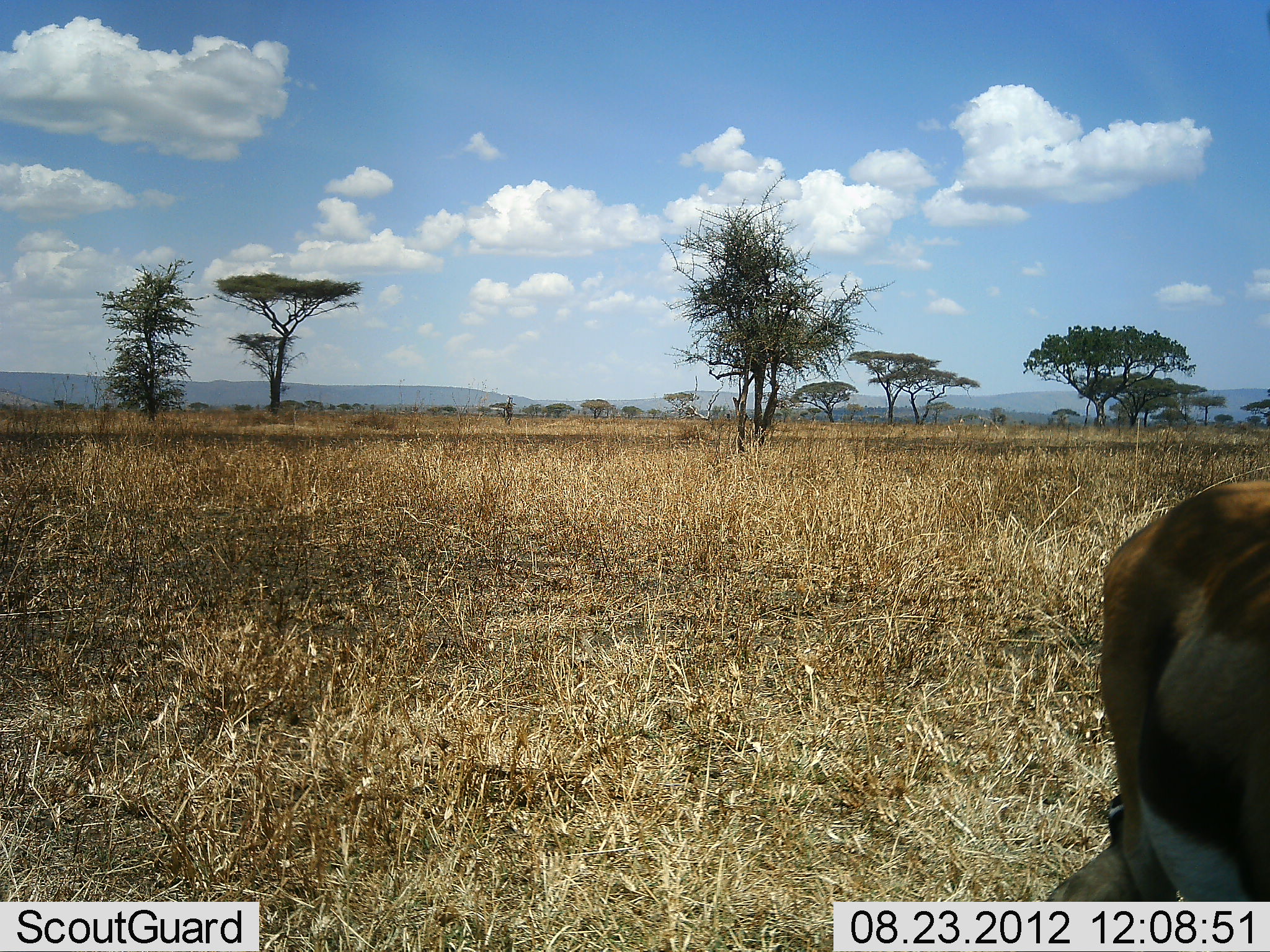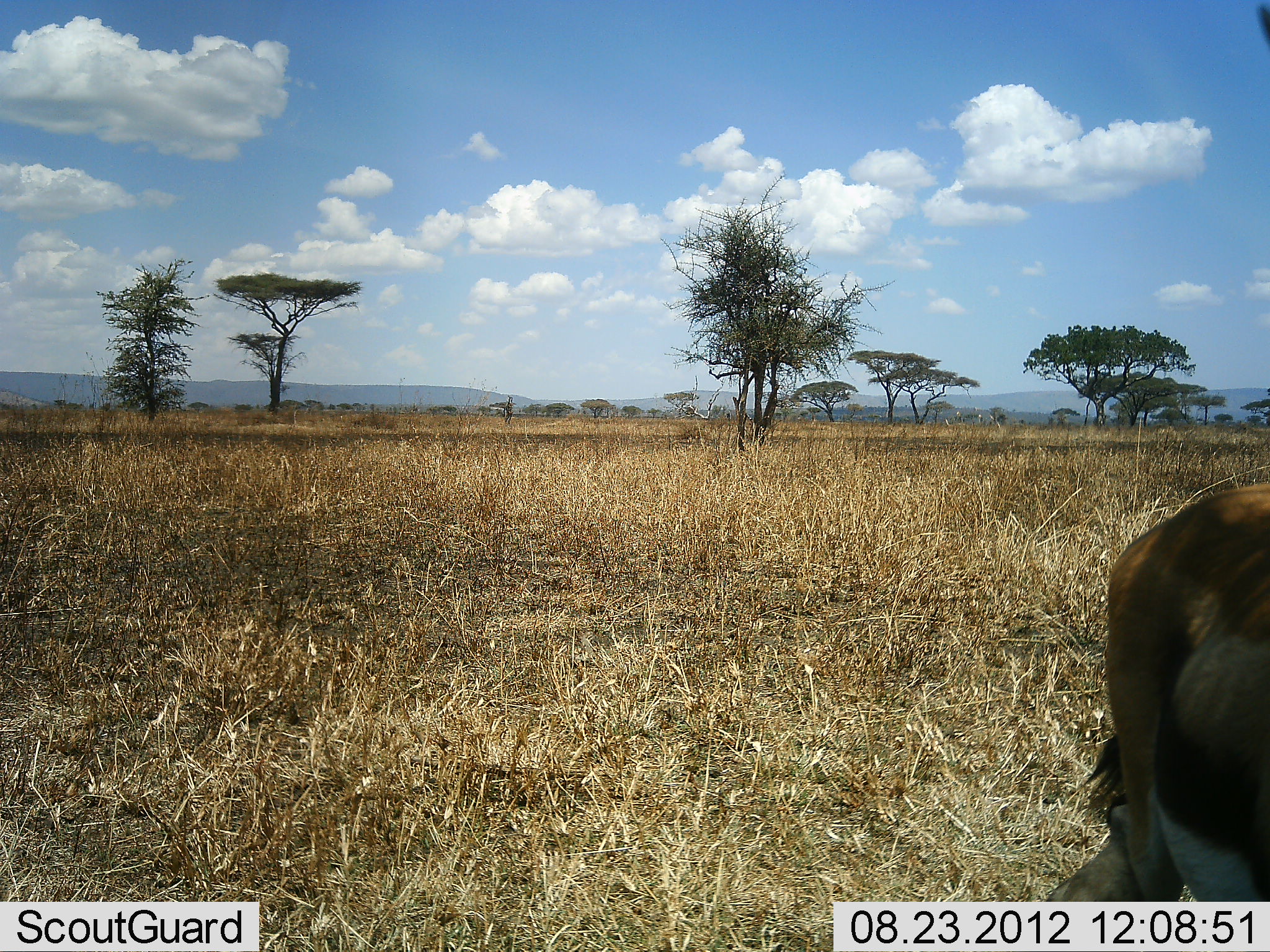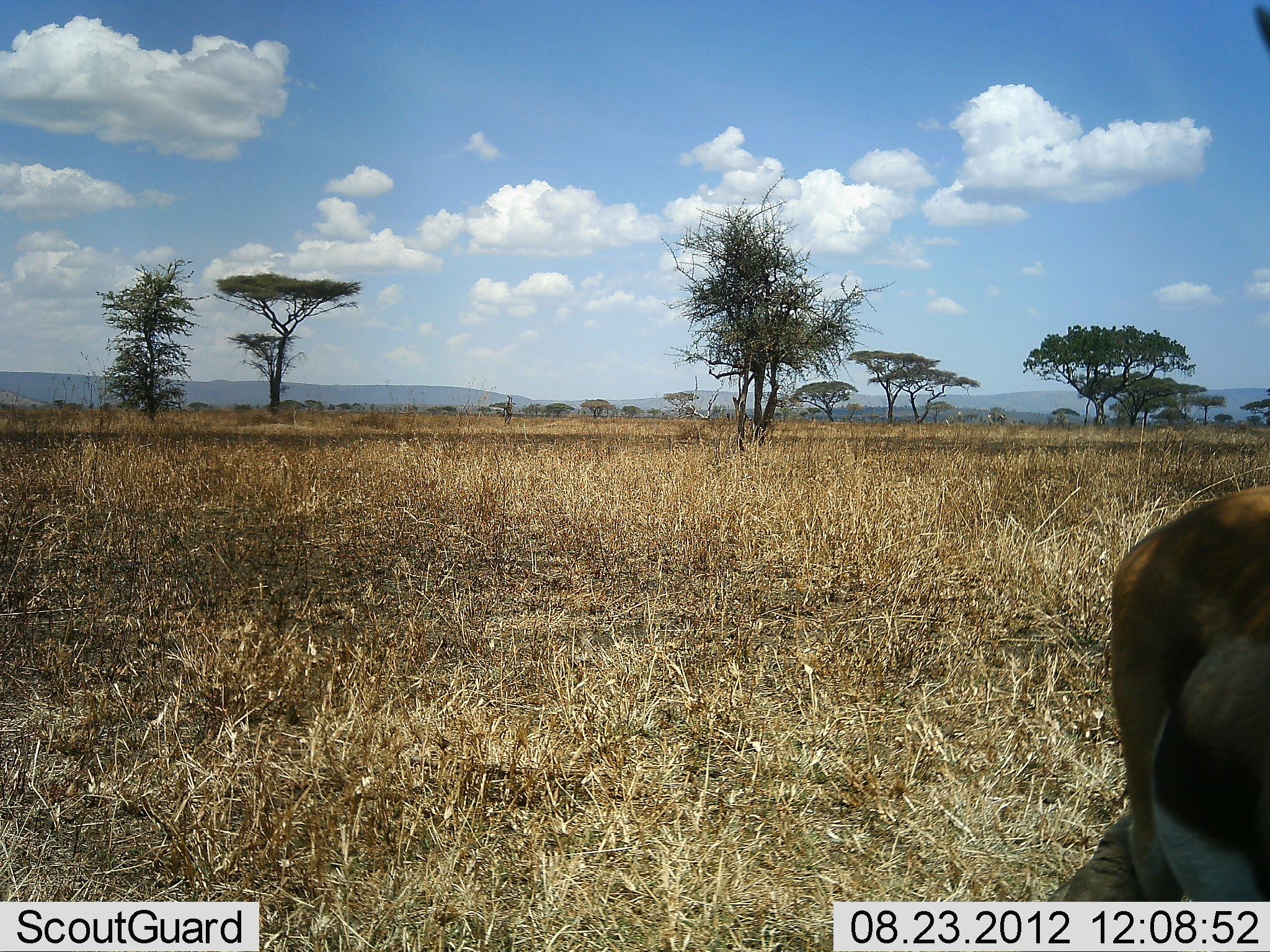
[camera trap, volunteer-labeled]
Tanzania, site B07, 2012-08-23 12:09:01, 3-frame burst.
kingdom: Animalia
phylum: Chordata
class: Mammalia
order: Artiodactyla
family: Bovidae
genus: Eudorcas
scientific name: Eudorcas thomsonii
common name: thomson's gazelle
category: gazellethomsons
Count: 1.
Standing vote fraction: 90%.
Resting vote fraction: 10%.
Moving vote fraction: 0%.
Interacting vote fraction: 0%.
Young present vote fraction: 0%.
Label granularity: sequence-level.